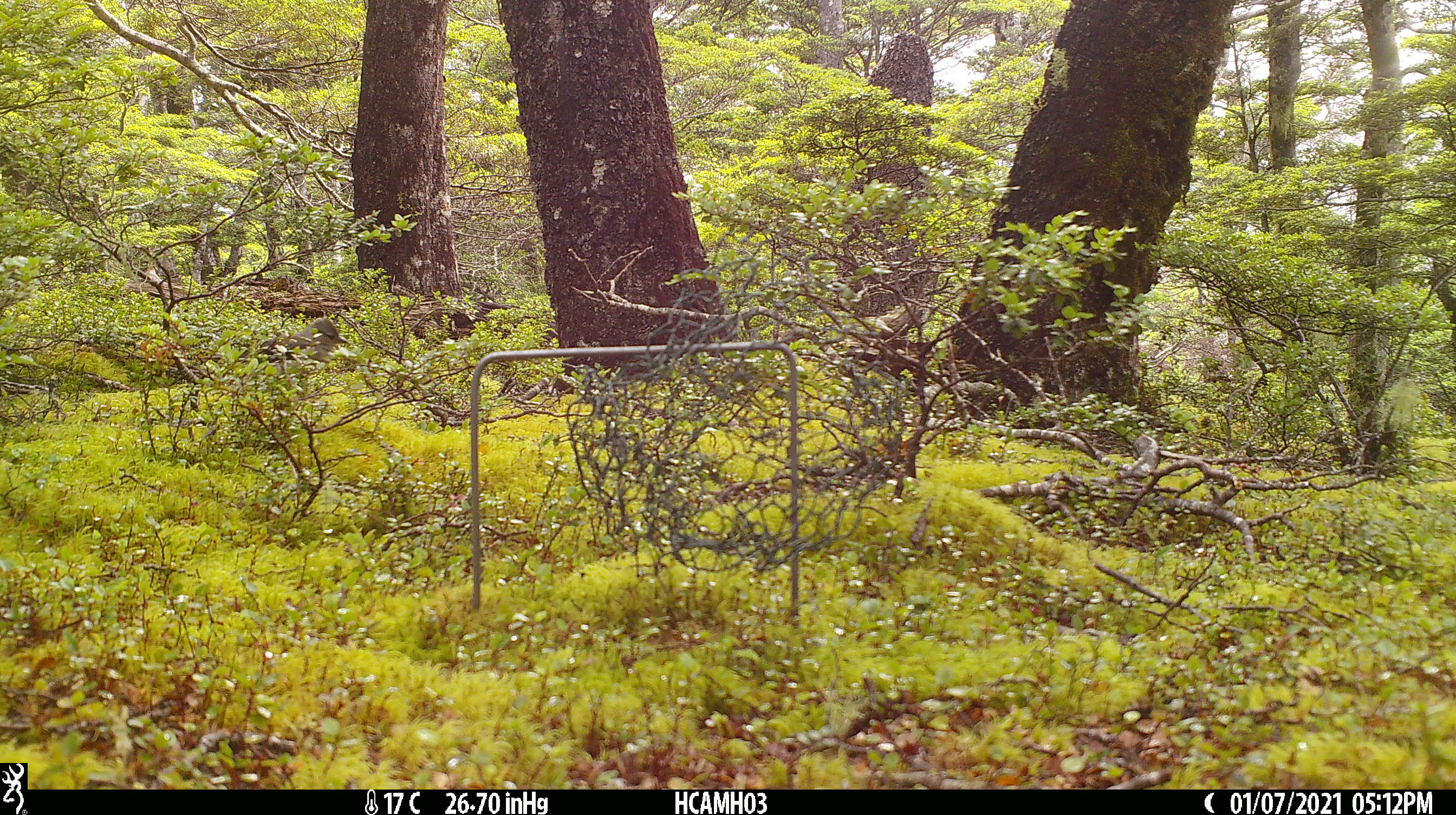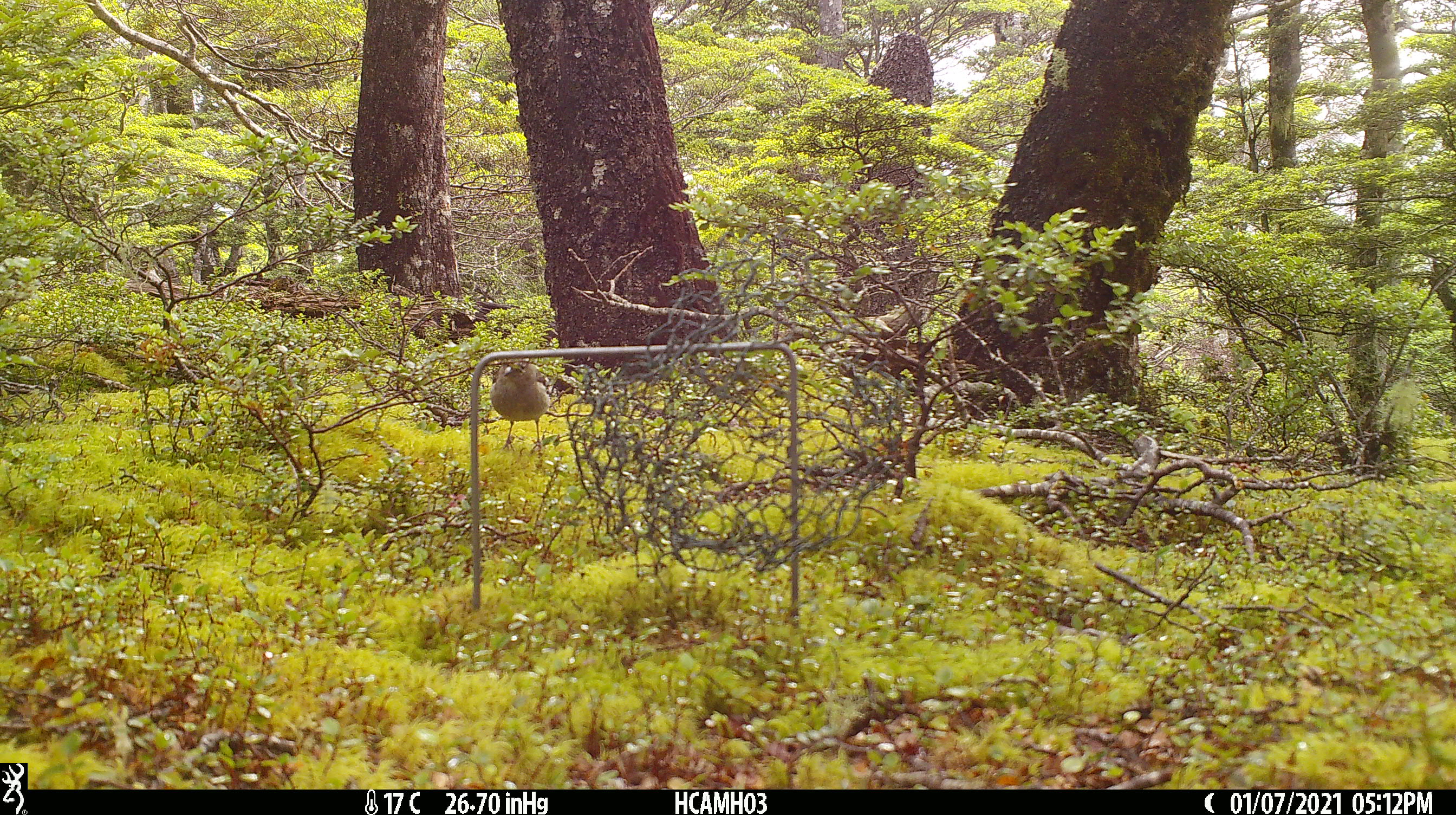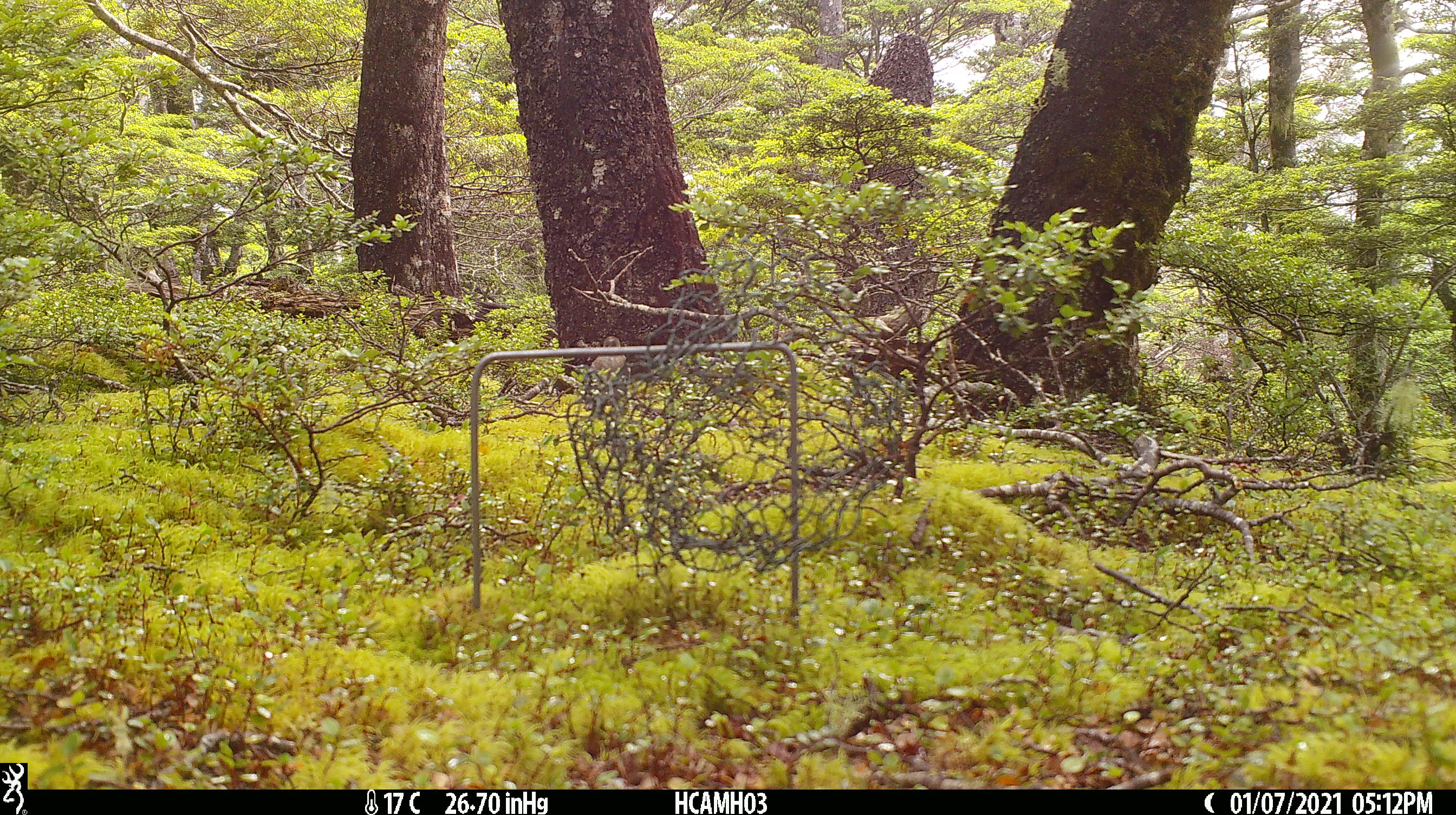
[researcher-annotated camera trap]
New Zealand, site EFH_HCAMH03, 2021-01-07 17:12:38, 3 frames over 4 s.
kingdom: Animalia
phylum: Chordata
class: Aves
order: Passeriformes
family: Fringillidae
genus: Fringilla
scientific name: Fringilla coelebs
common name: common chaffinch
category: chaffinch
Chaffinch (common chaffinch) (Fringilla coelebs).